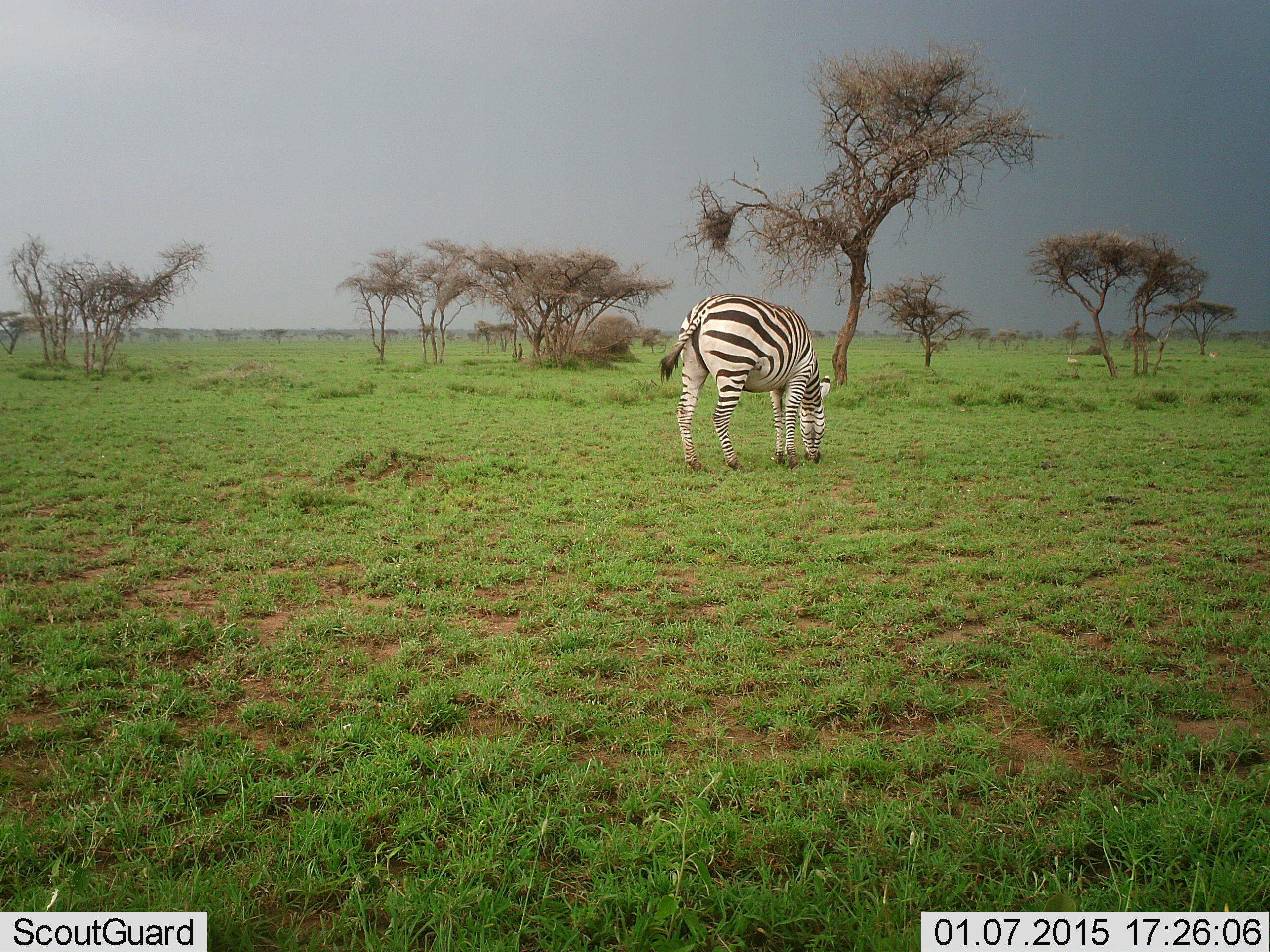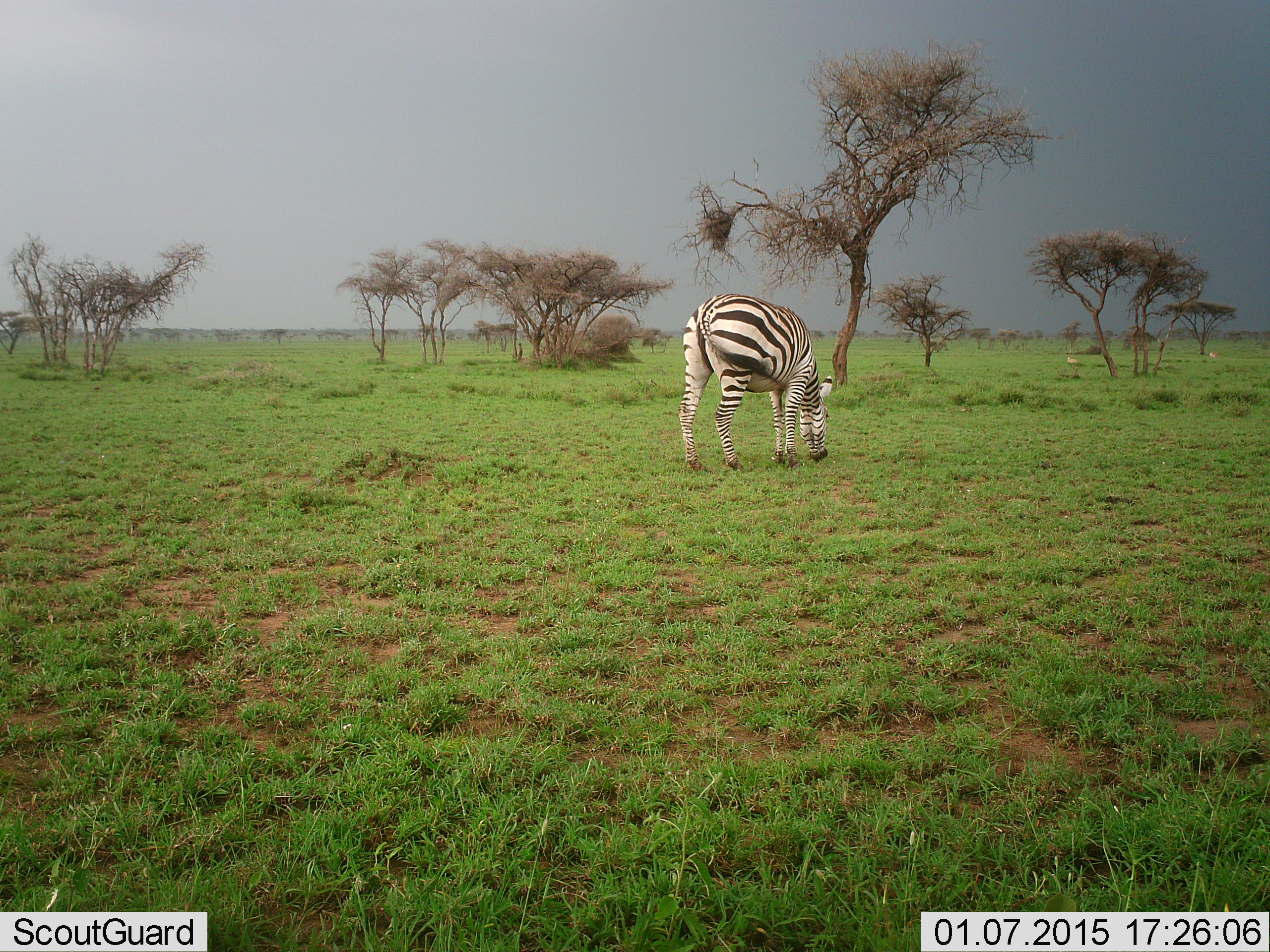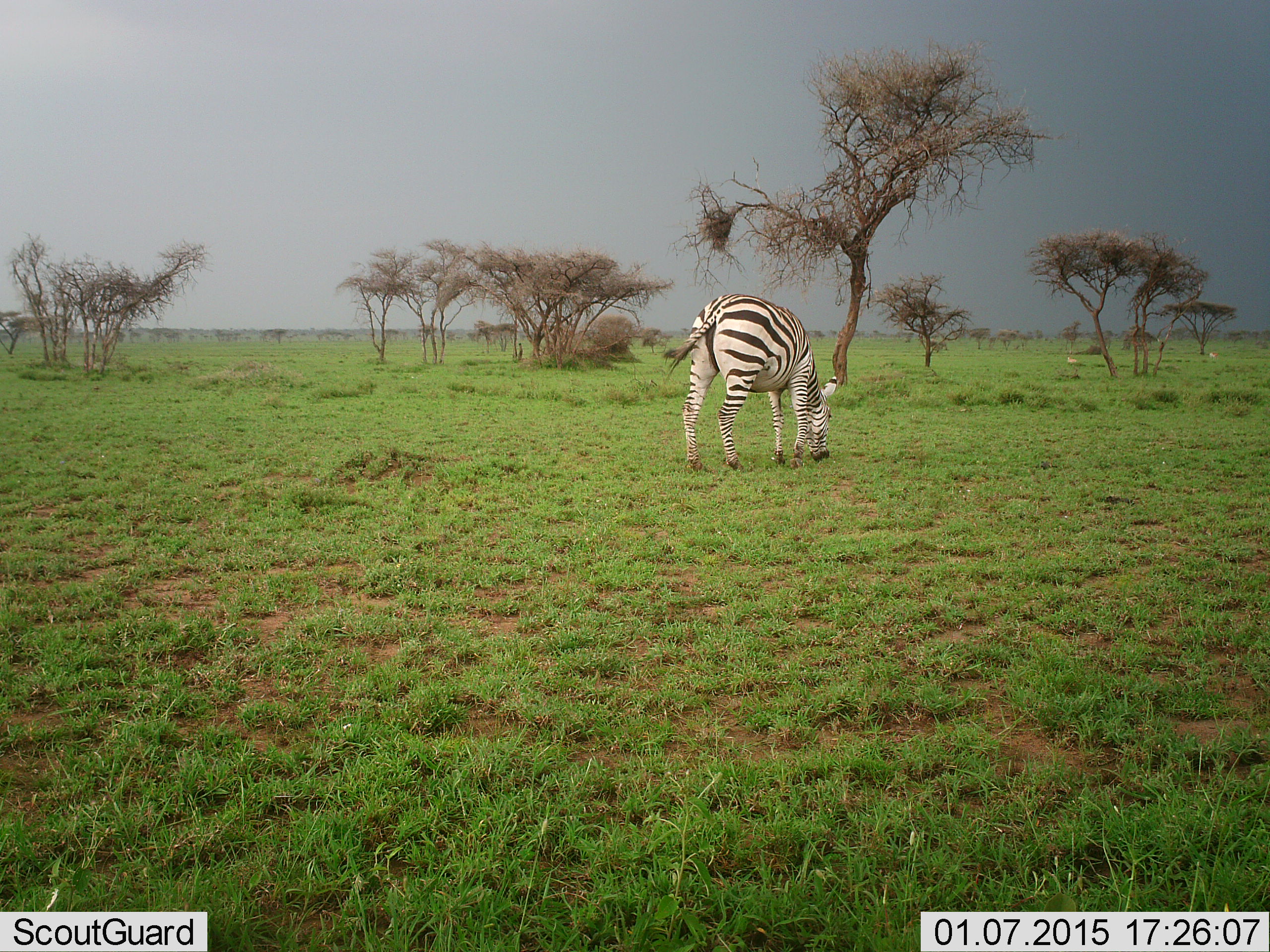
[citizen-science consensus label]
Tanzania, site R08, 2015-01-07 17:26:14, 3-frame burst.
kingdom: Animalia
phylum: Chordata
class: Mammalia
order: Perissodactyla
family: Equidae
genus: Equus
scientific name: Equus quagga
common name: plains zebra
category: zebra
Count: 1.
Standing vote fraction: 42%.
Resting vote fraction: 0%.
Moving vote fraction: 0%.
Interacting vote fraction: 0%.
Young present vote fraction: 0%.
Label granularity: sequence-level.